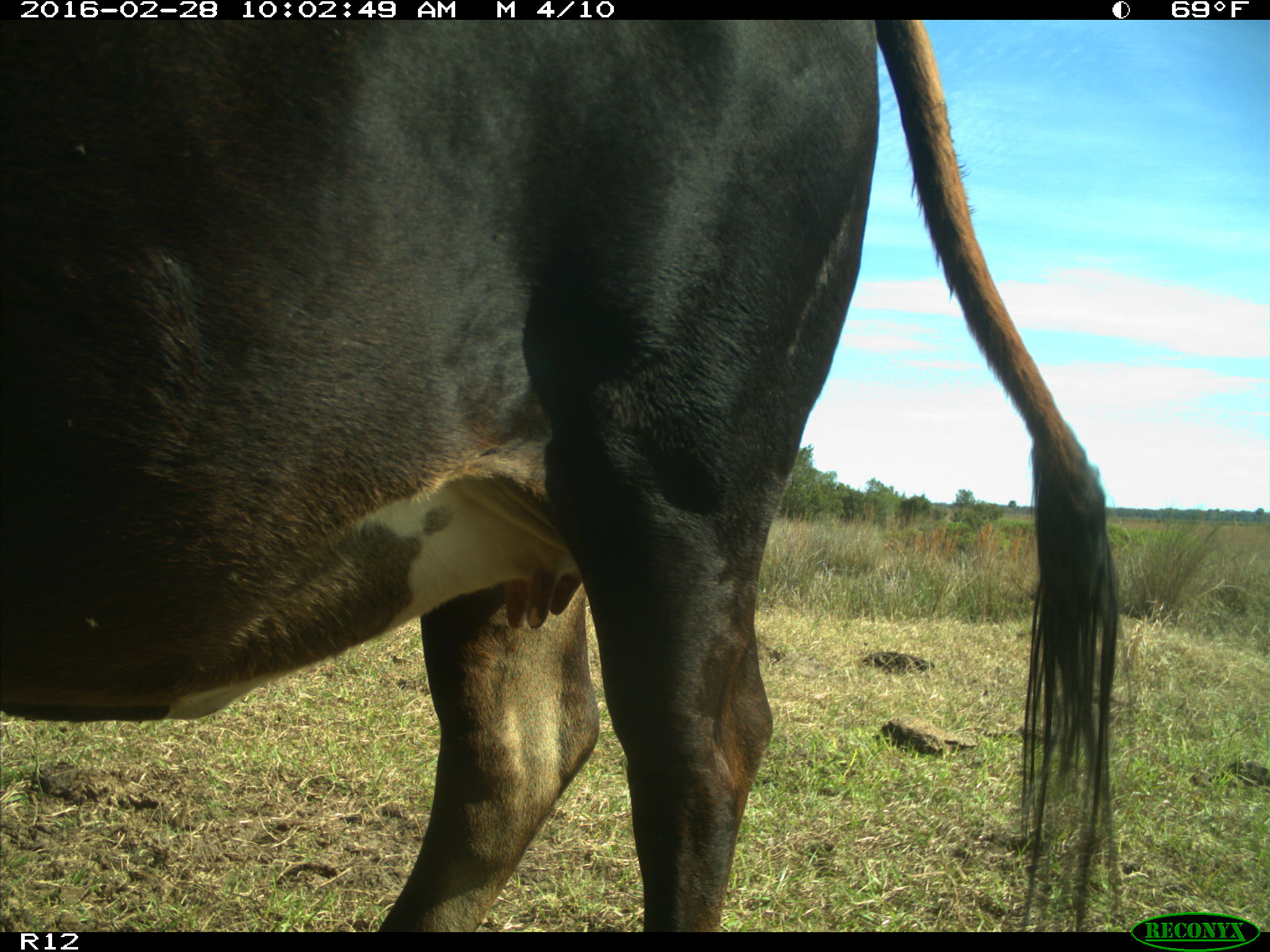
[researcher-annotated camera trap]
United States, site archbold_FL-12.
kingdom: Animalia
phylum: Chordata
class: Mammalia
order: Artiodactyla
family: Bovidae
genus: Bos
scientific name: Bos taurus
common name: domestic cow